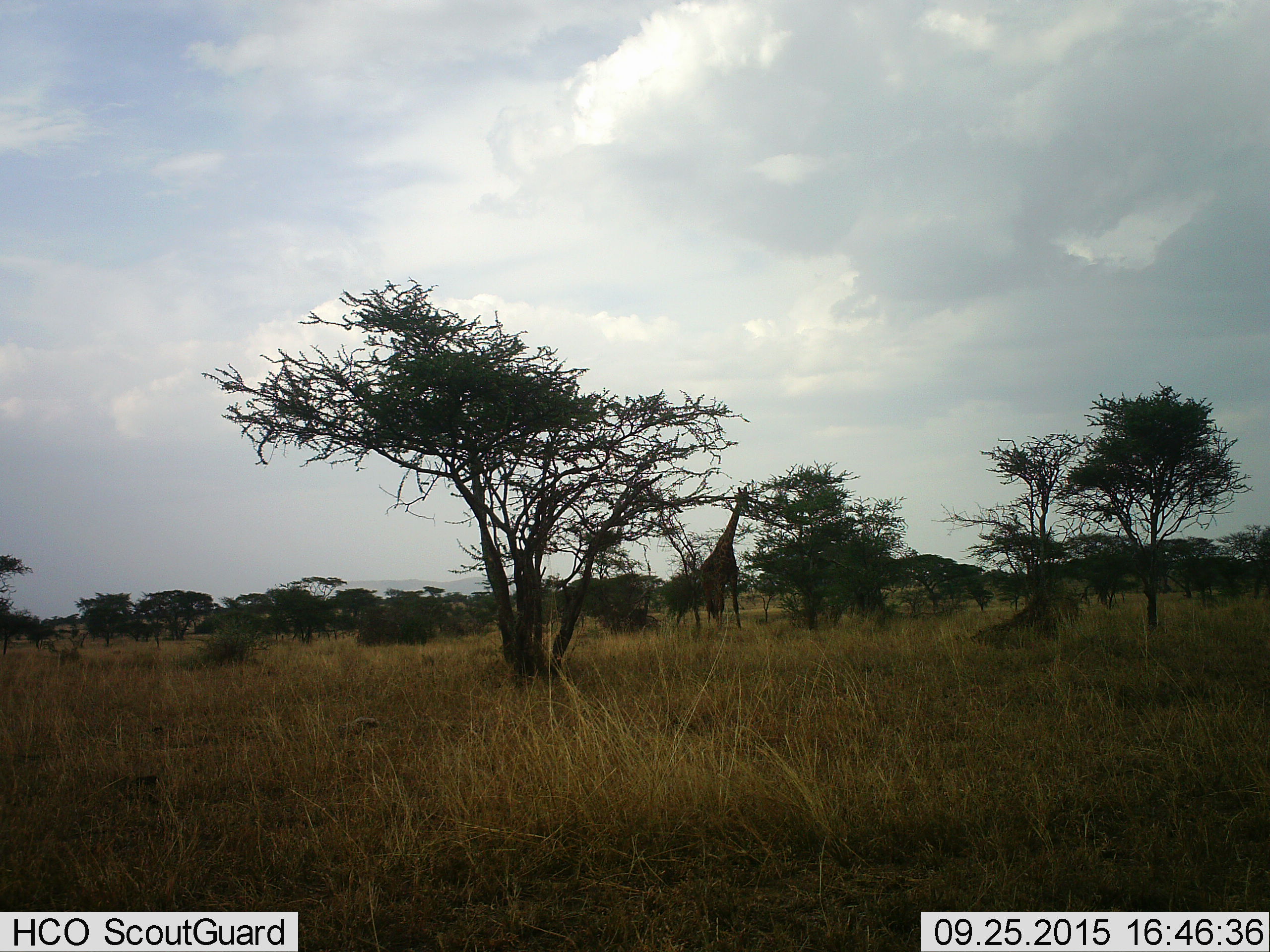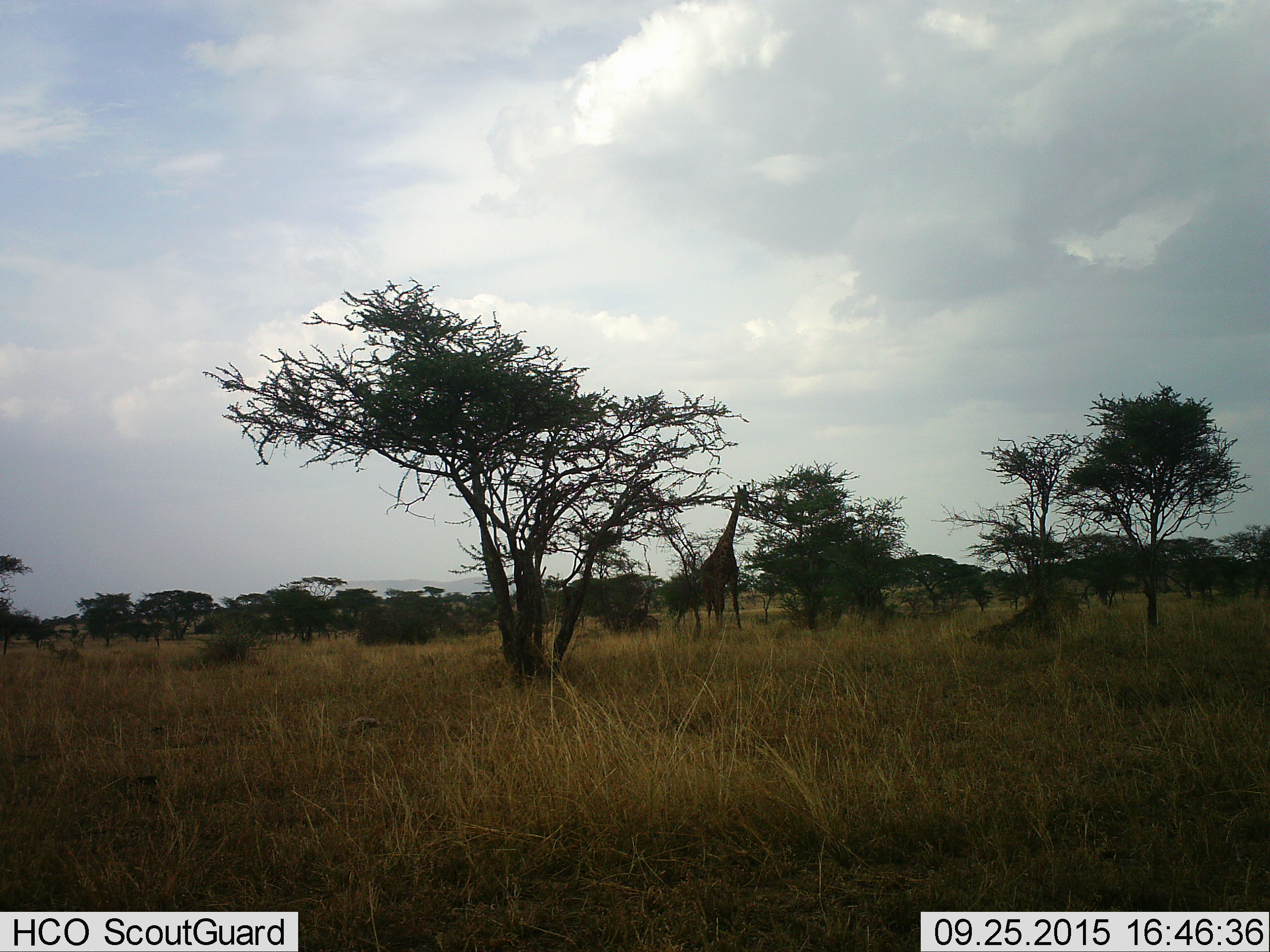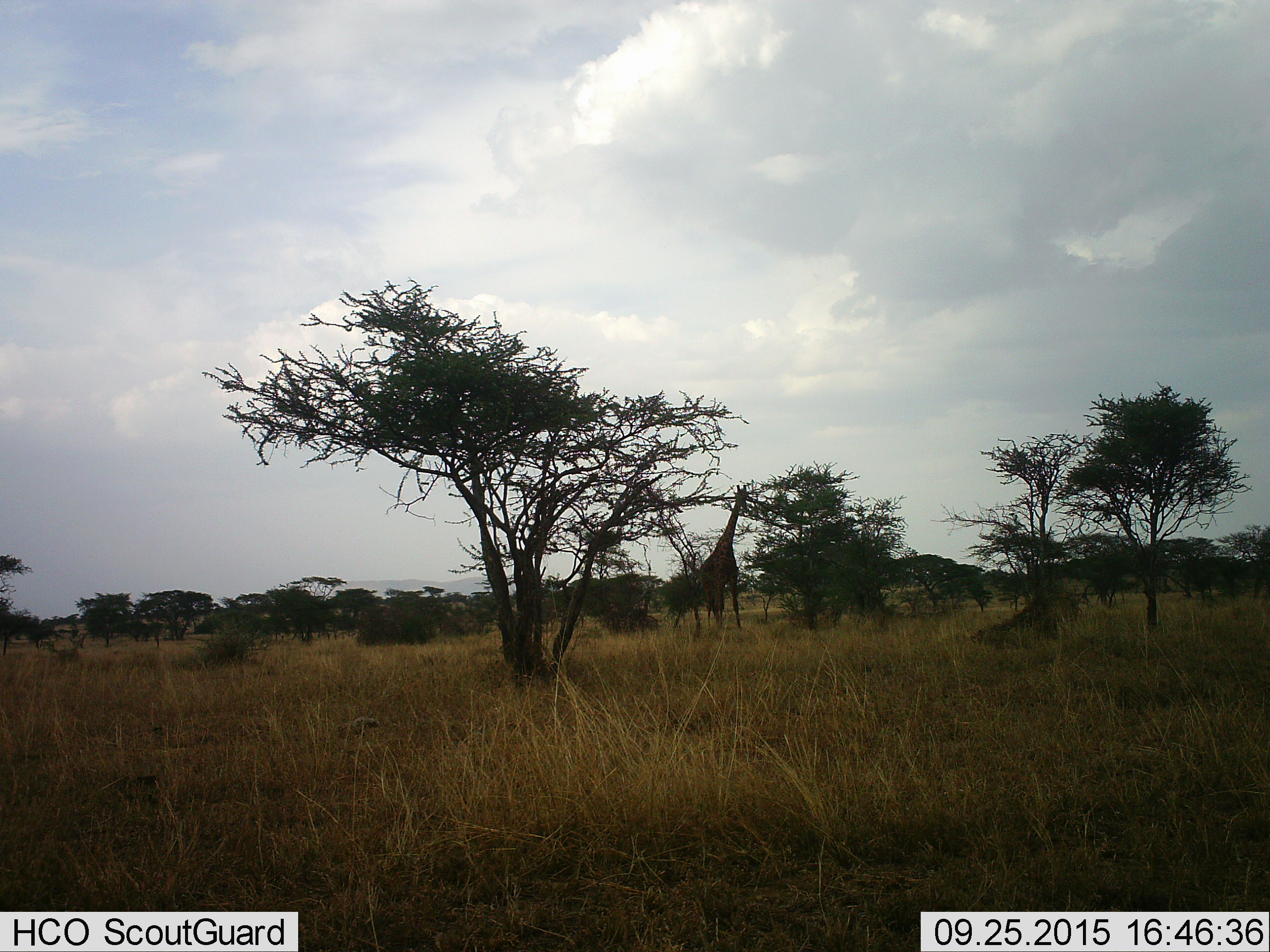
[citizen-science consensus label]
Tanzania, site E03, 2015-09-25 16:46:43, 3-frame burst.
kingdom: Animalia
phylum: Chordata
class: Mammalia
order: Artiodactyla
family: Giraffidae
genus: Giraffa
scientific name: Giraffa camelopardalis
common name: giraffe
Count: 1.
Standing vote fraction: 67%.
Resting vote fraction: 0%.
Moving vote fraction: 6%.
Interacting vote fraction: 0%.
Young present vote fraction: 0%.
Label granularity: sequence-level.